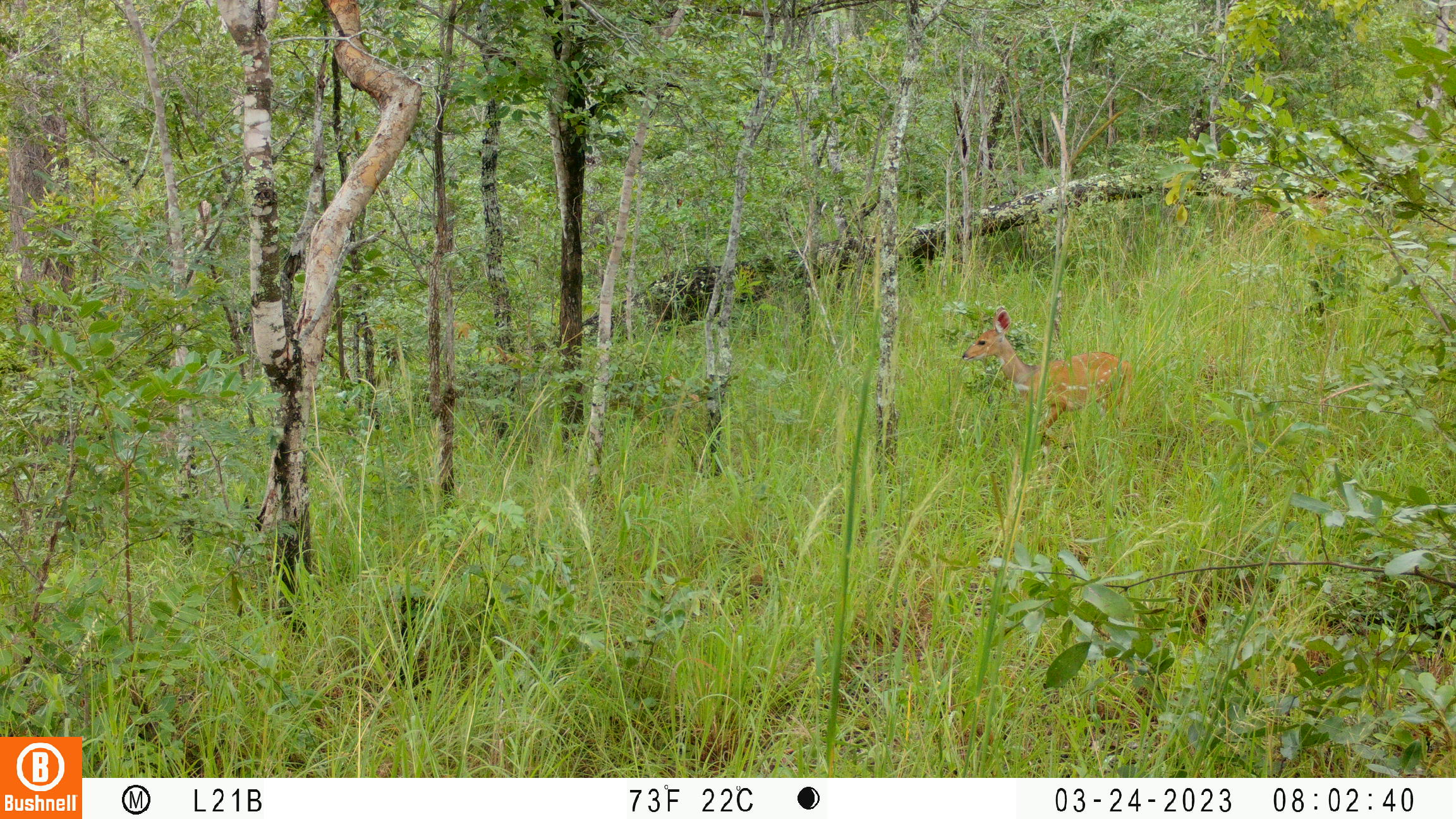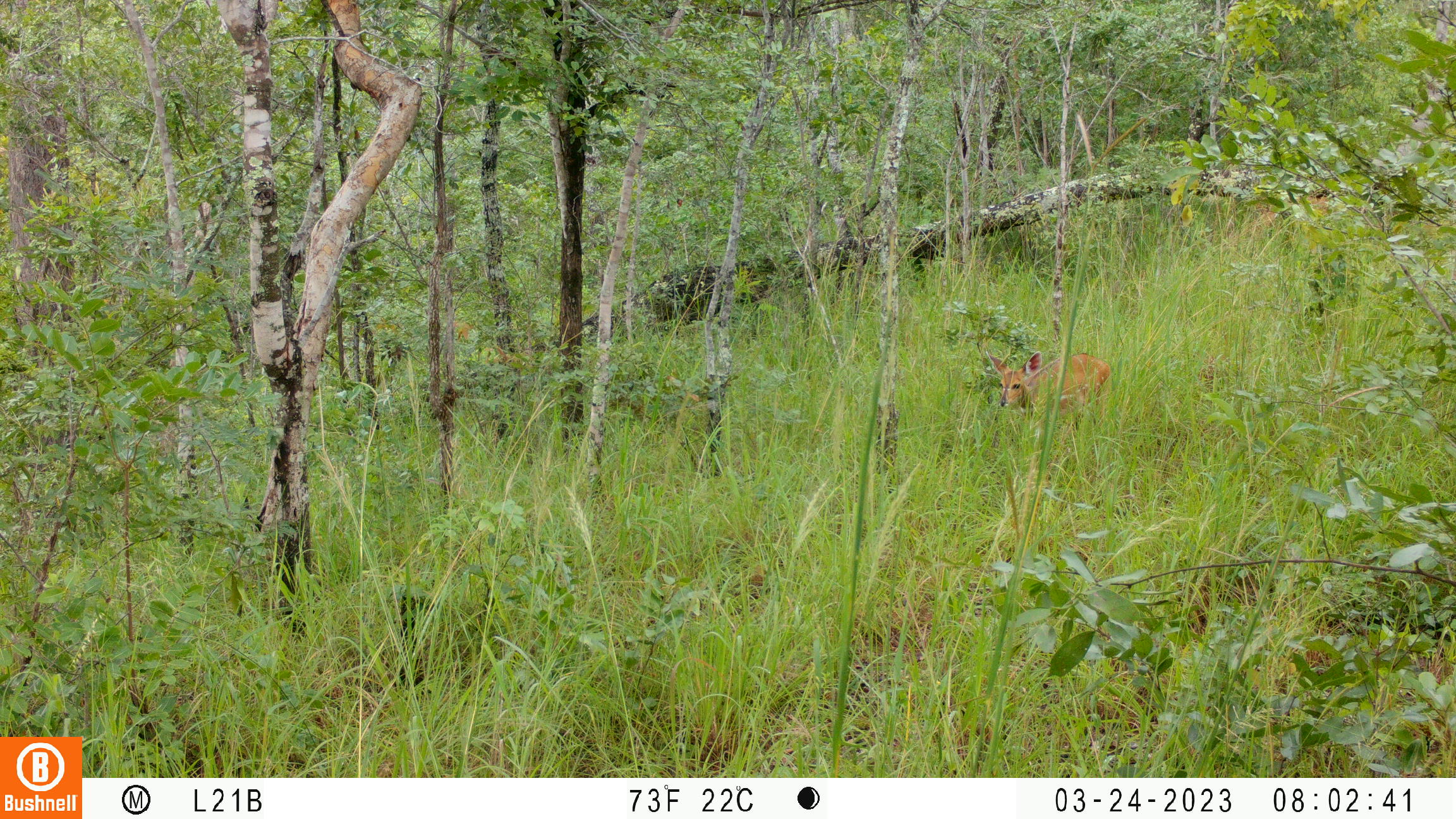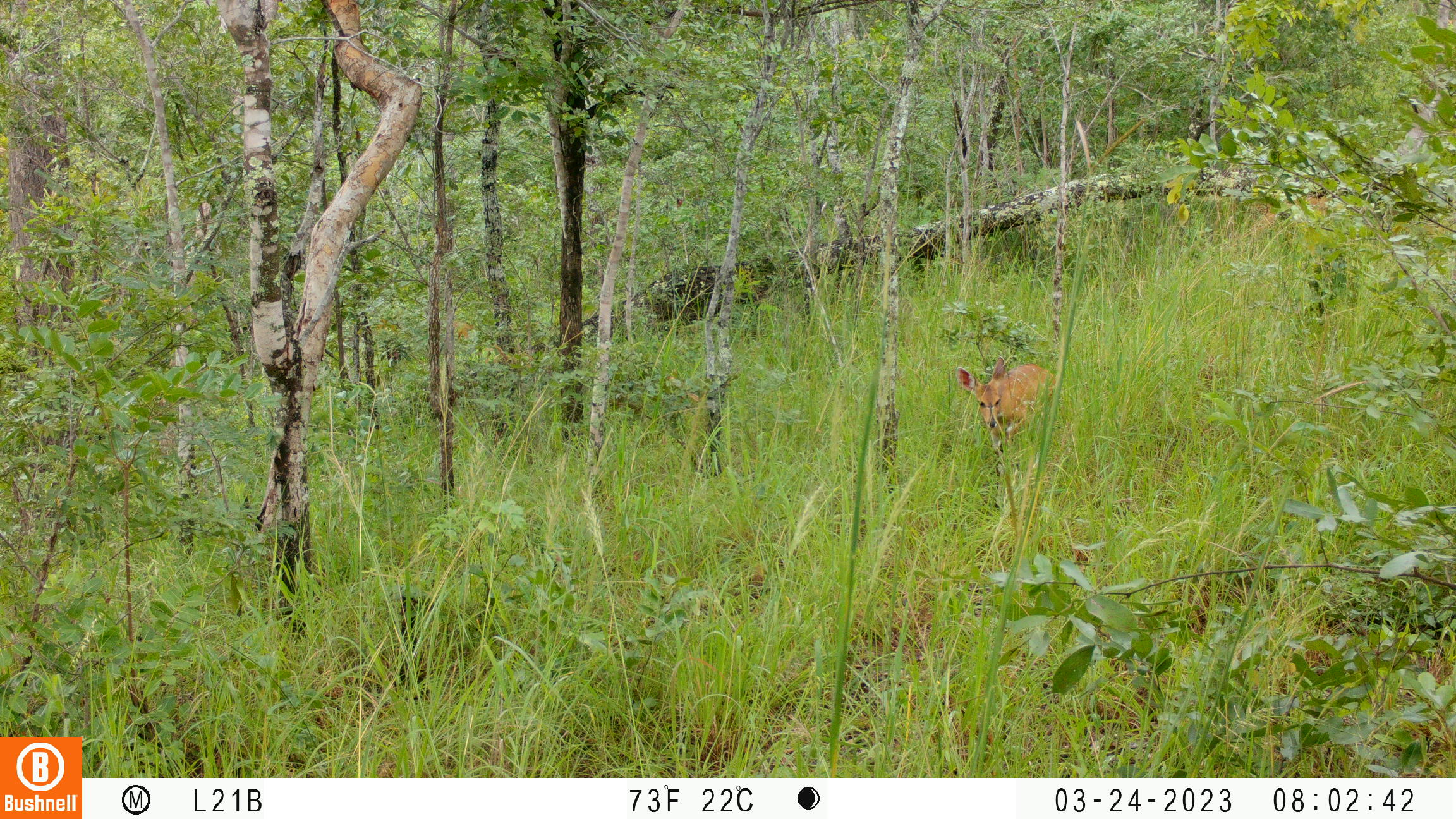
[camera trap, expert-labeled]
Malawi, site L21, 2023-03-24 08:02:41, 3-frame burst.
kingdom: Animalia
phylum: Chordata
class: Mammalia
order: Artiodactyla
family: Bovidae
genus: Tragelaphus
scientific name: Tragelaphus sylvaticus sylvaticus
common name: cape bushbuck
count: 1